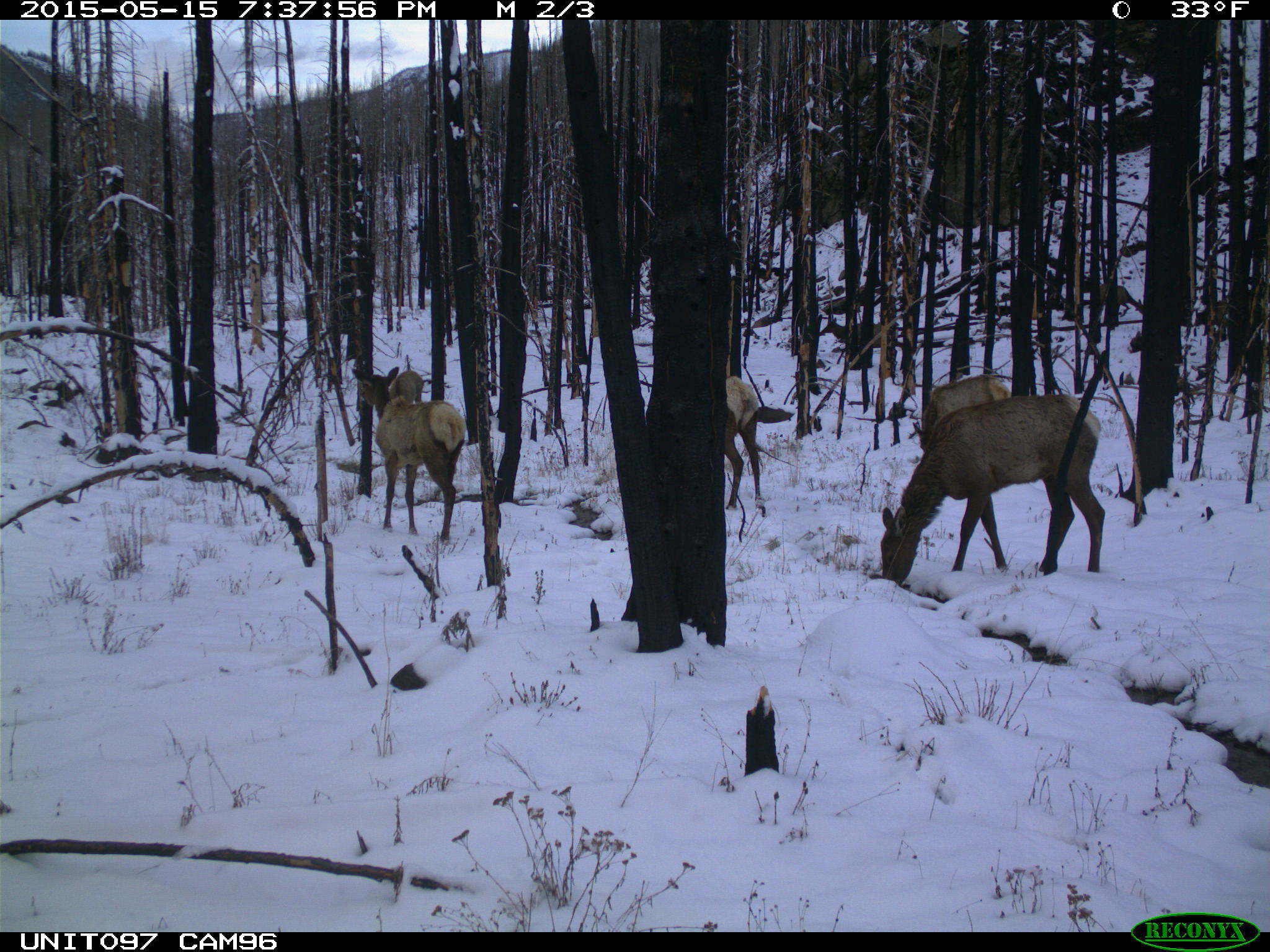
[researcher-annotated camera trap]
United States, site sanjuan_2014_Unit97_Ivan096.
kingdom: Animalia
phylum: Chordata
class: Mammalia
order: Artiodactyla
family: Cervidae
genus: Cervus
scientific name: Cervus elaphus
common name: red deer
Cervus elaphus (red deer).